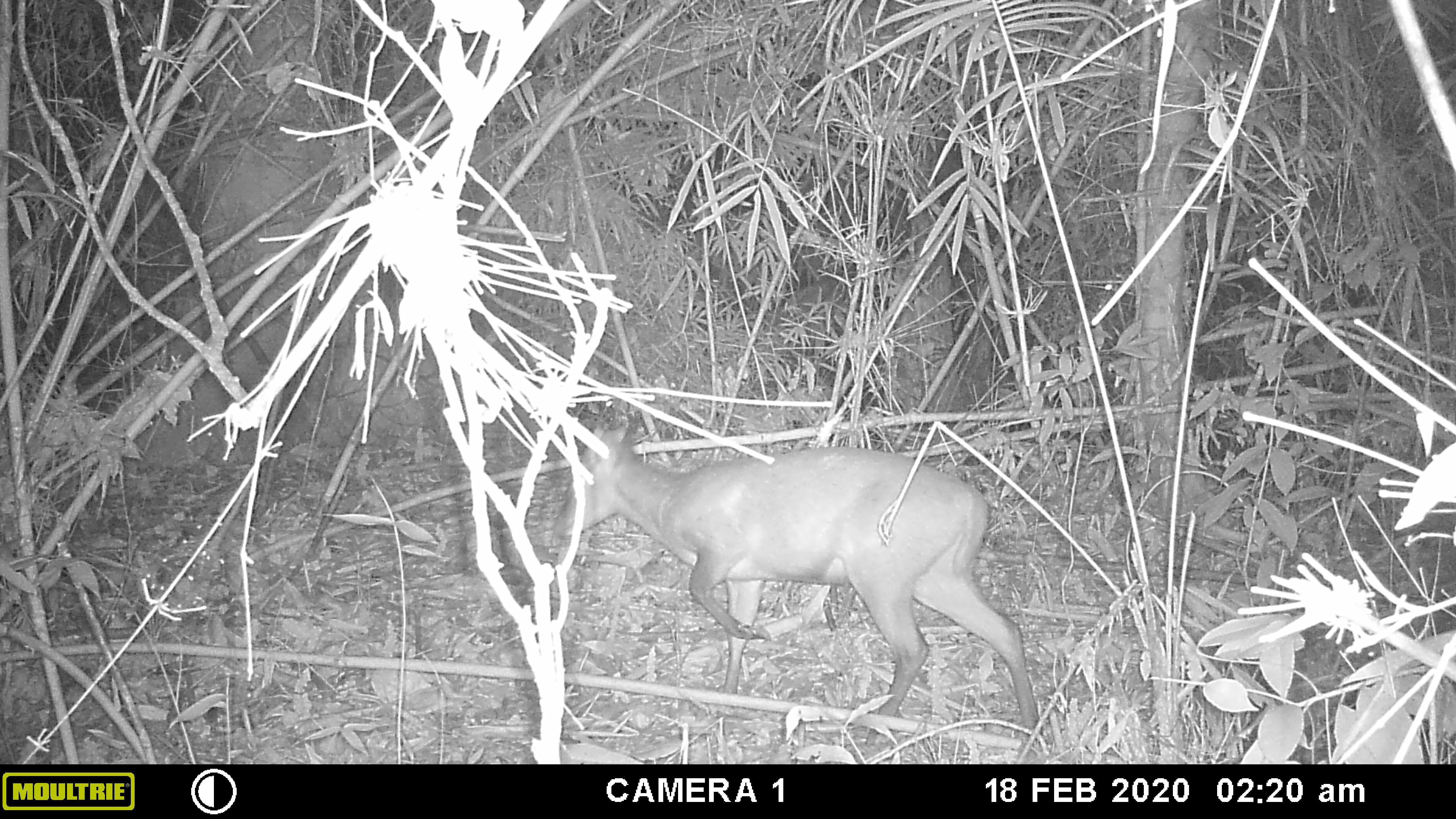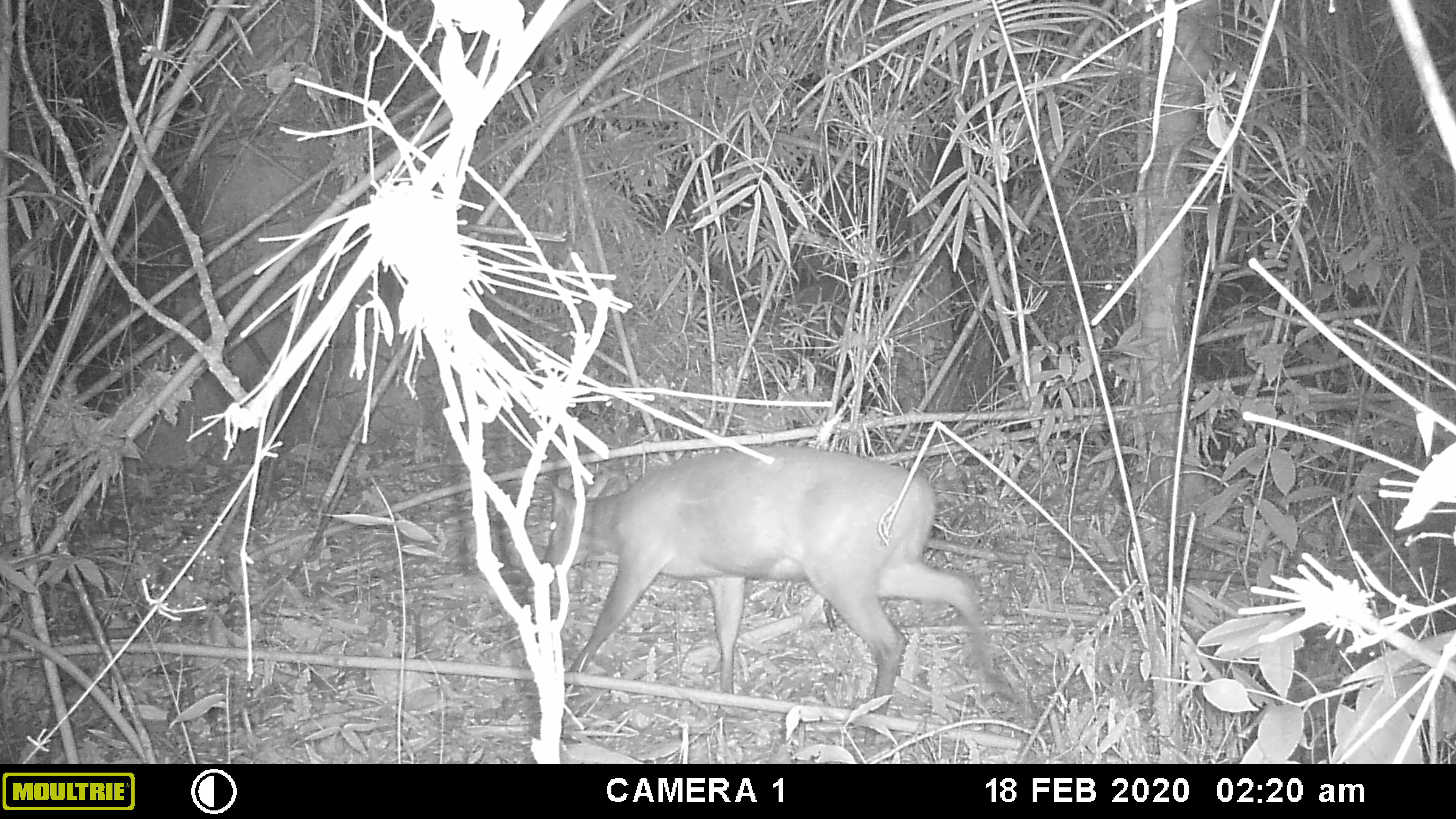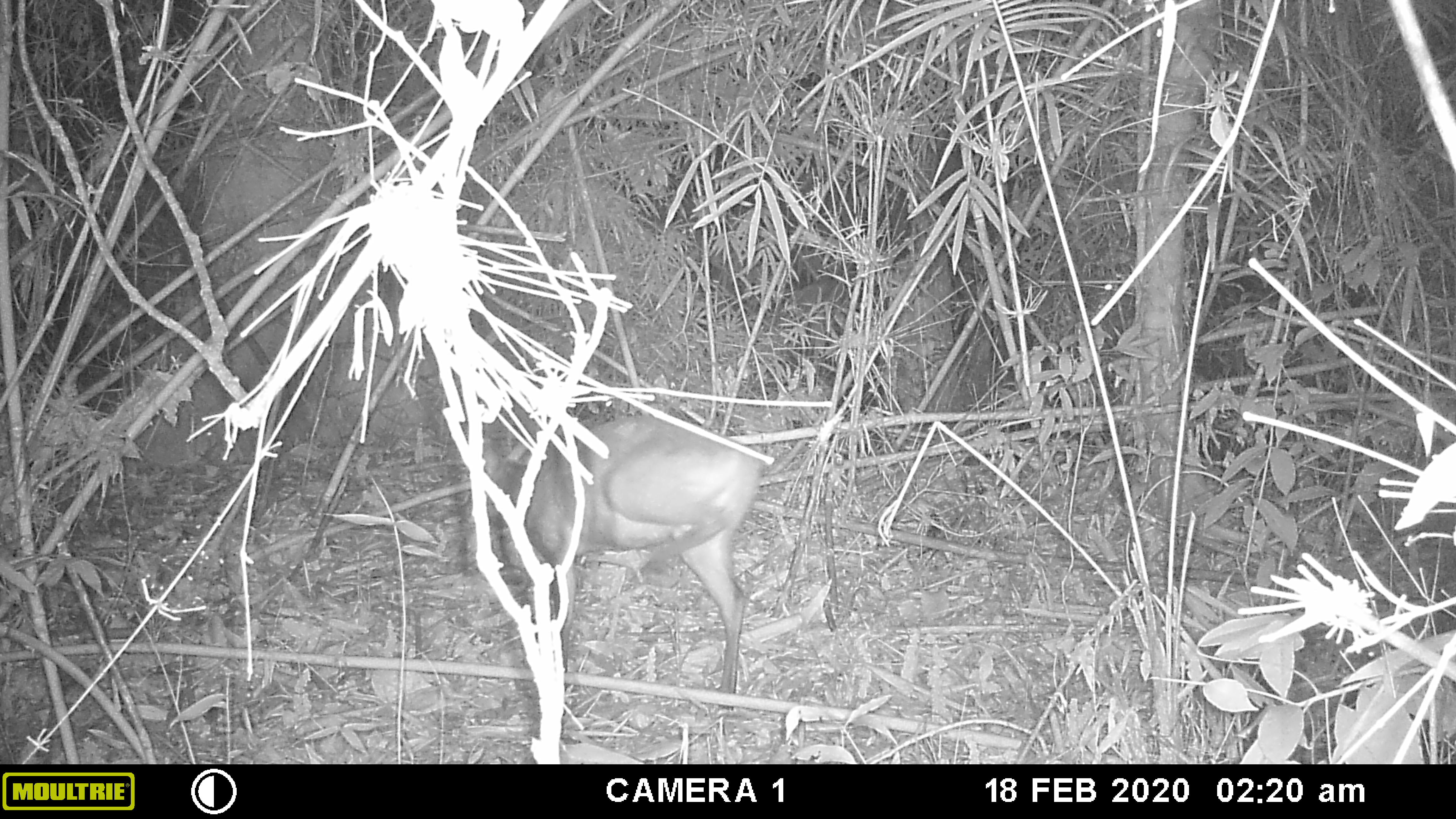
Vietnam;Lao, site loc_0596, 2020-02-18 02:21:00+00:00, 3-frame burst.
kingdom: Animalia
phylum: Chordata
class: Mammalia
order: Artiodactyla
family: Cervidae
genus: Muntiacus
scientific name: Muntiacus rooseveltorum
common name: roosevelt's muntjac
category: roosevelts muntjac group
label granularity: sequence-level